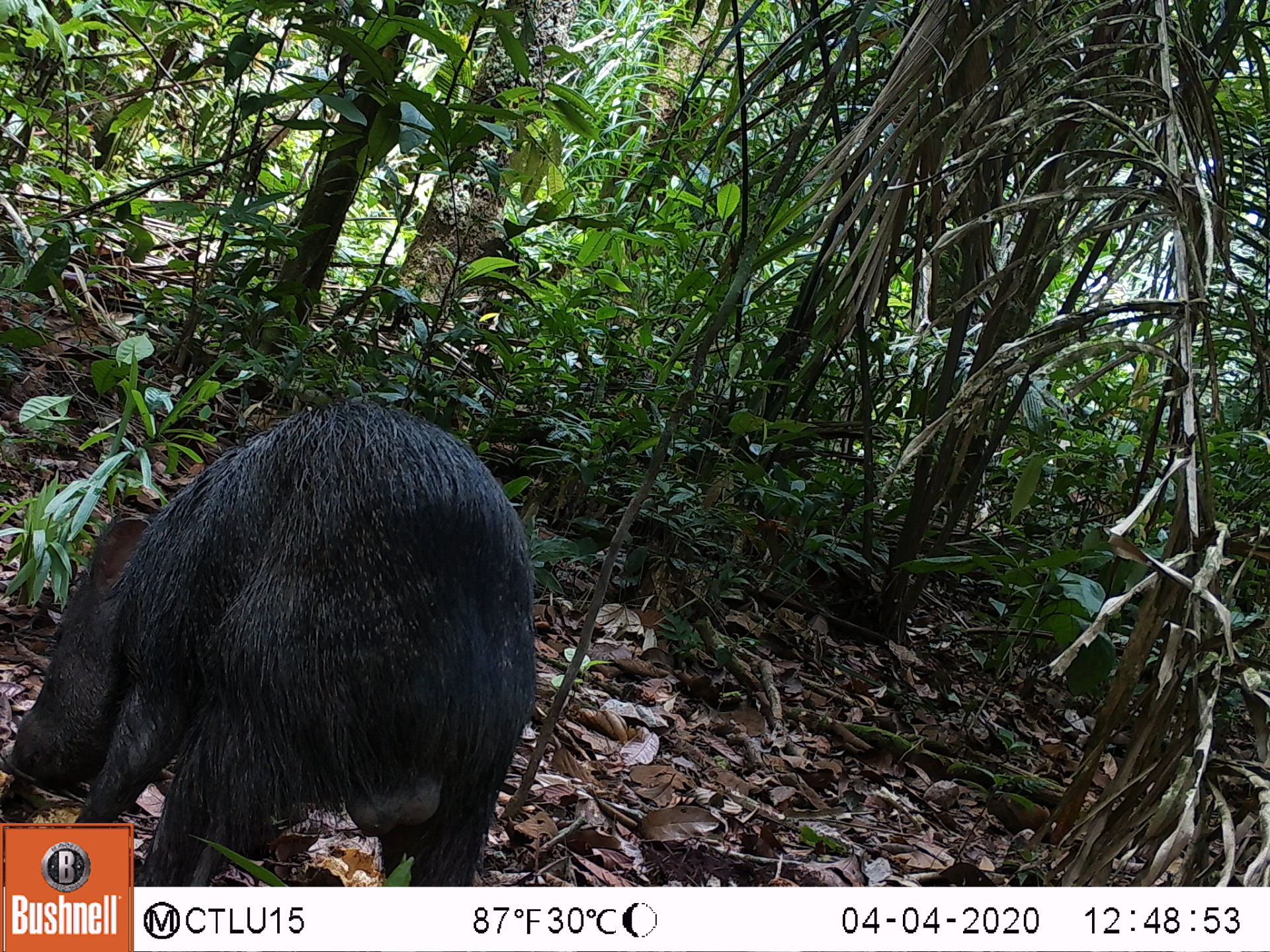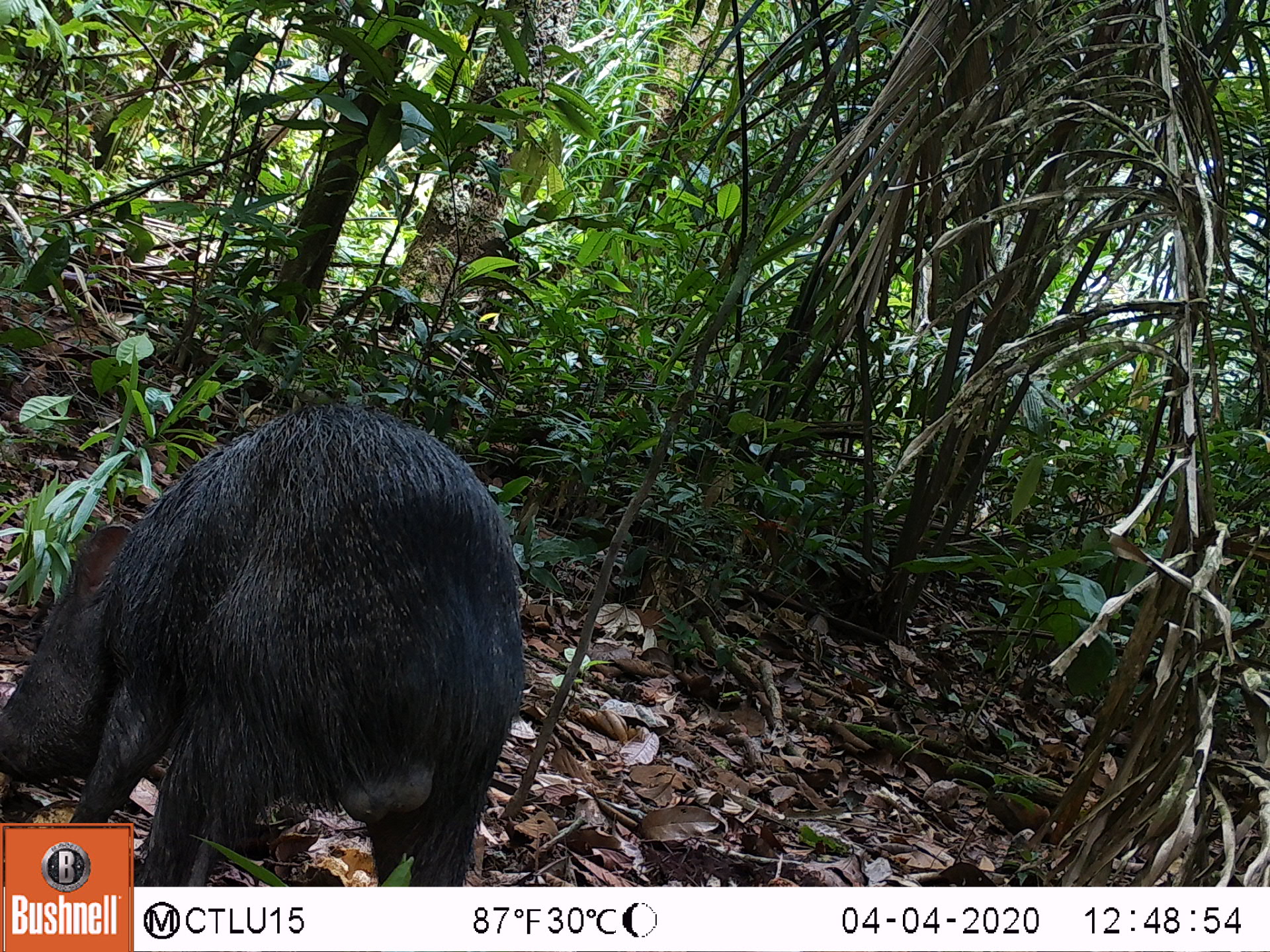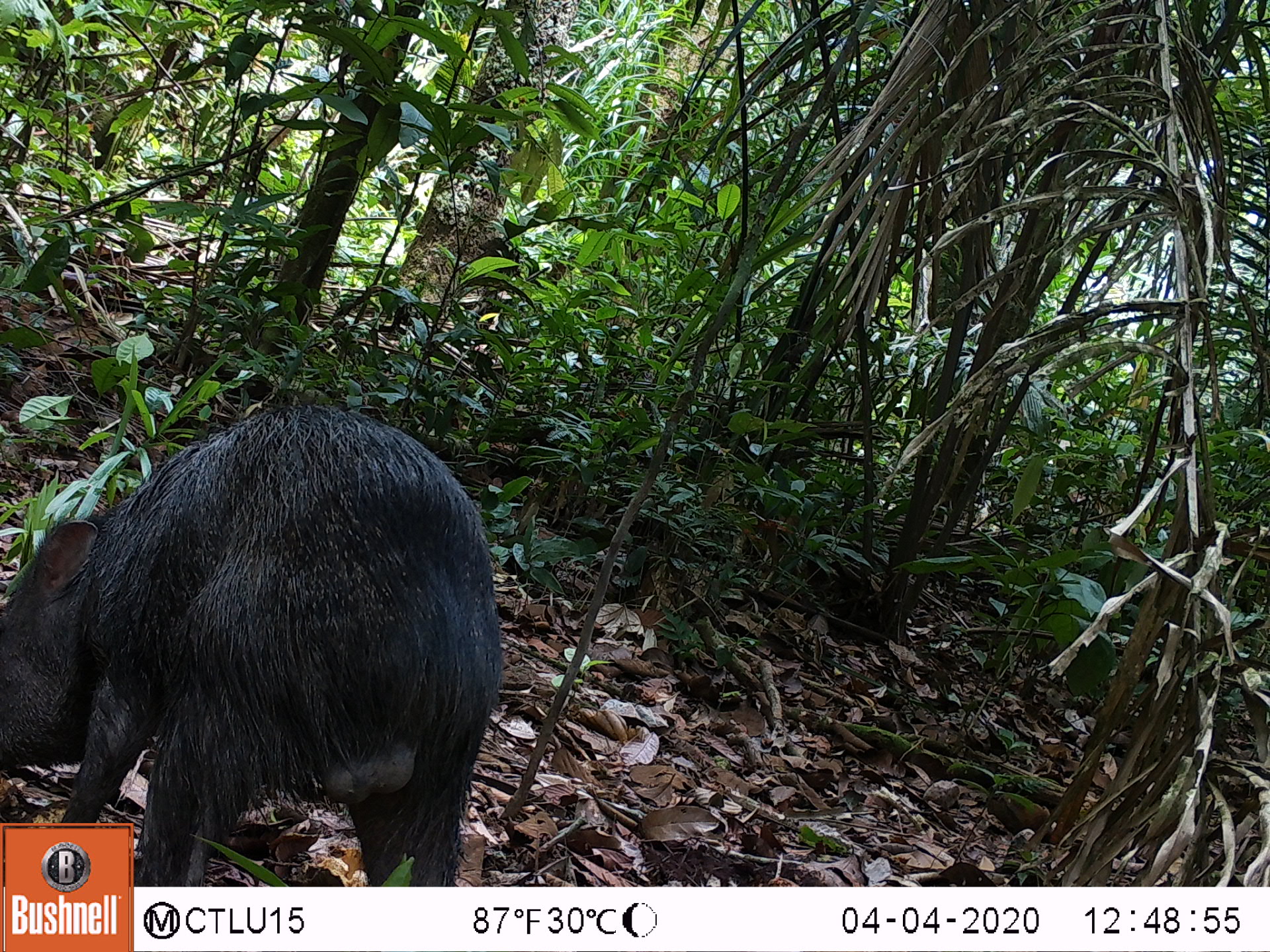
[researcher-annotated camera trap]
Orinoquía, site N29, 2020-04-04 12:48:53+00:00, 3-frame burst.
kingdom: Animalia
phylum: Chordata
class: Mammalia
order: Artiodactyla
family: Tayassuidae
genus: Pecari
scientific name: Pecari tajacu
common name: collared peccary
Collared peccary (Pecari tajacu).